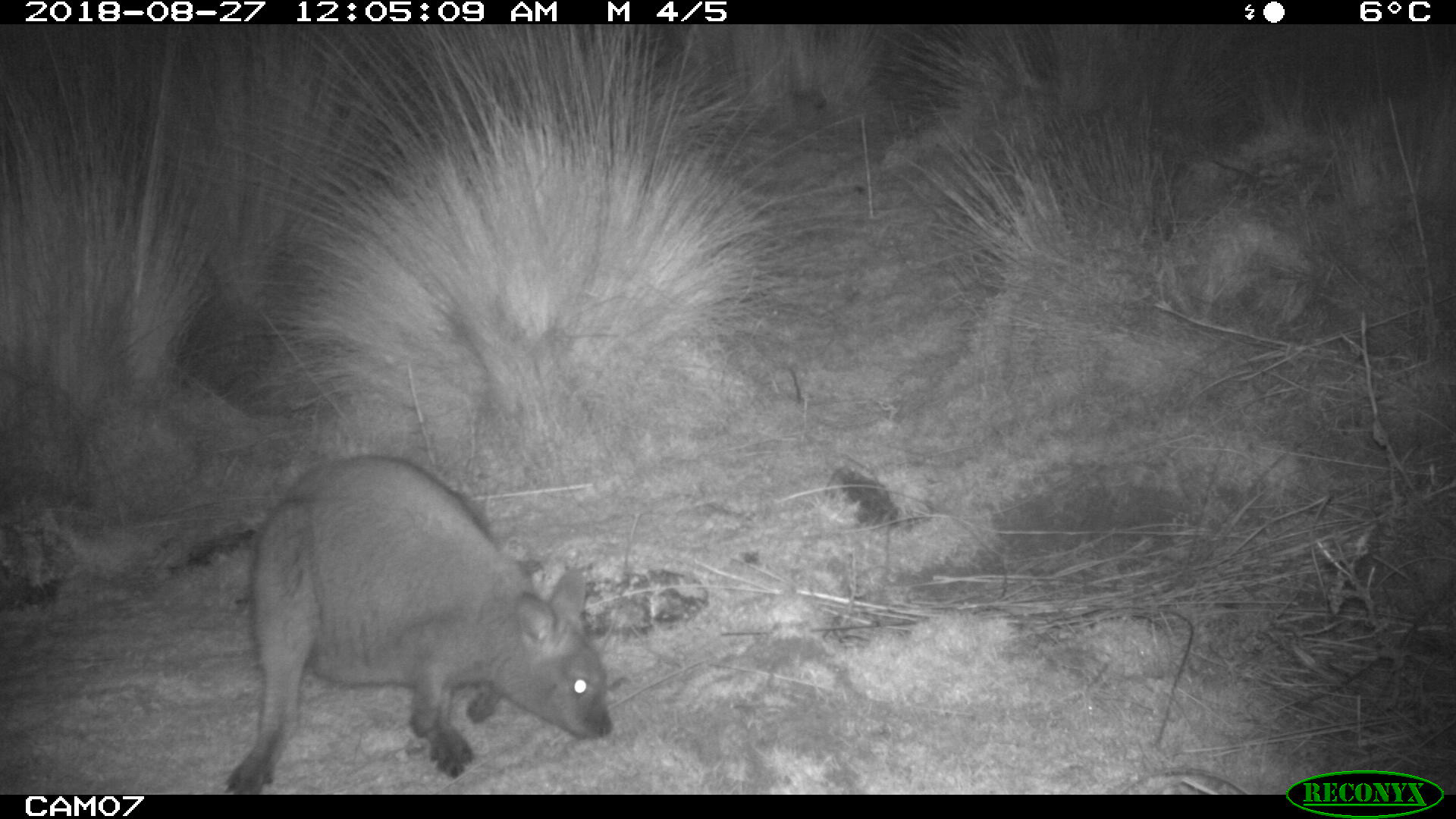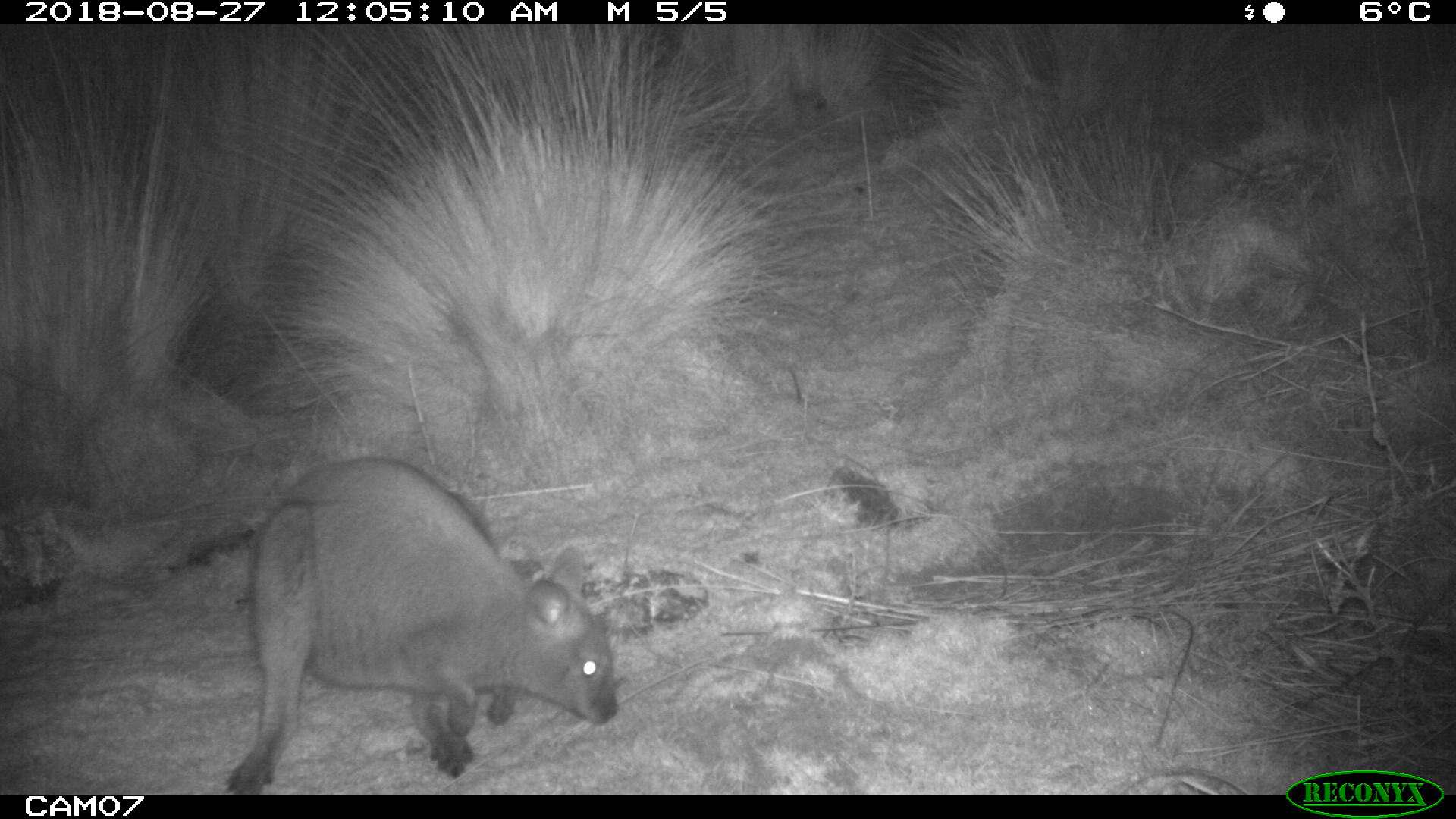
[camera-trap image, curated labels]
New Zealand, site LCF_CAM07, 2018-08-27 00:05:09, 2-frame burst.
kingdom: Animalia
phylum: Chordata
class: Mammalia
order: Diprotodontia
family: Macropodidae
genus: Notamacropus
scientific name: Notamacropus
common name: wallaby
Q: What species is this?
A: Wallaby (Notamacropus).